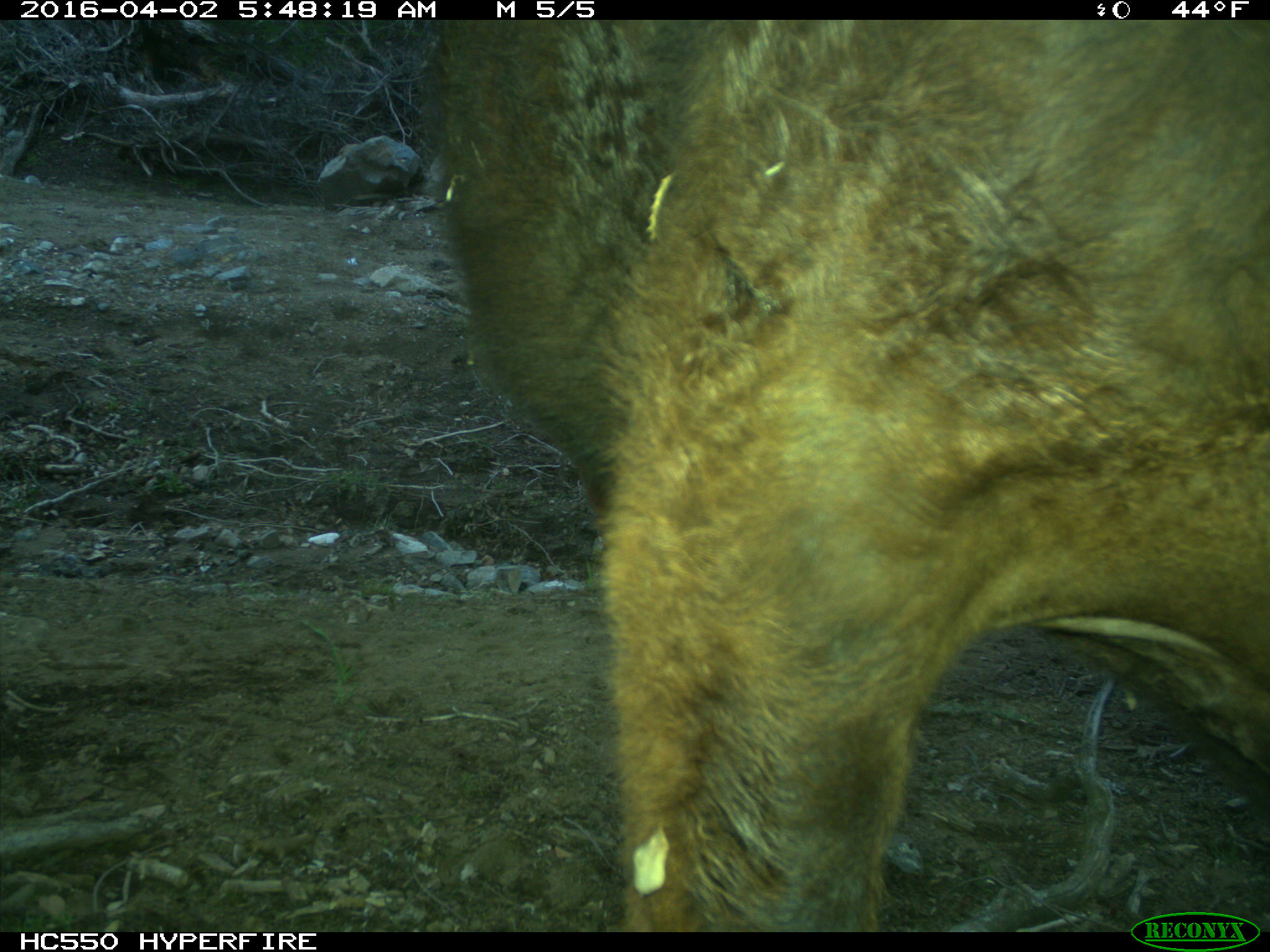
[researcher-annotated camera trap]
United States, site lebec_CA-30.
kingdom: Animalia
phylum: Chordata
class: Mammalia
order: Artiodactyla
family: Bovidae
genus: Bos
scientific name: Bos taurus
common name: domestic cow